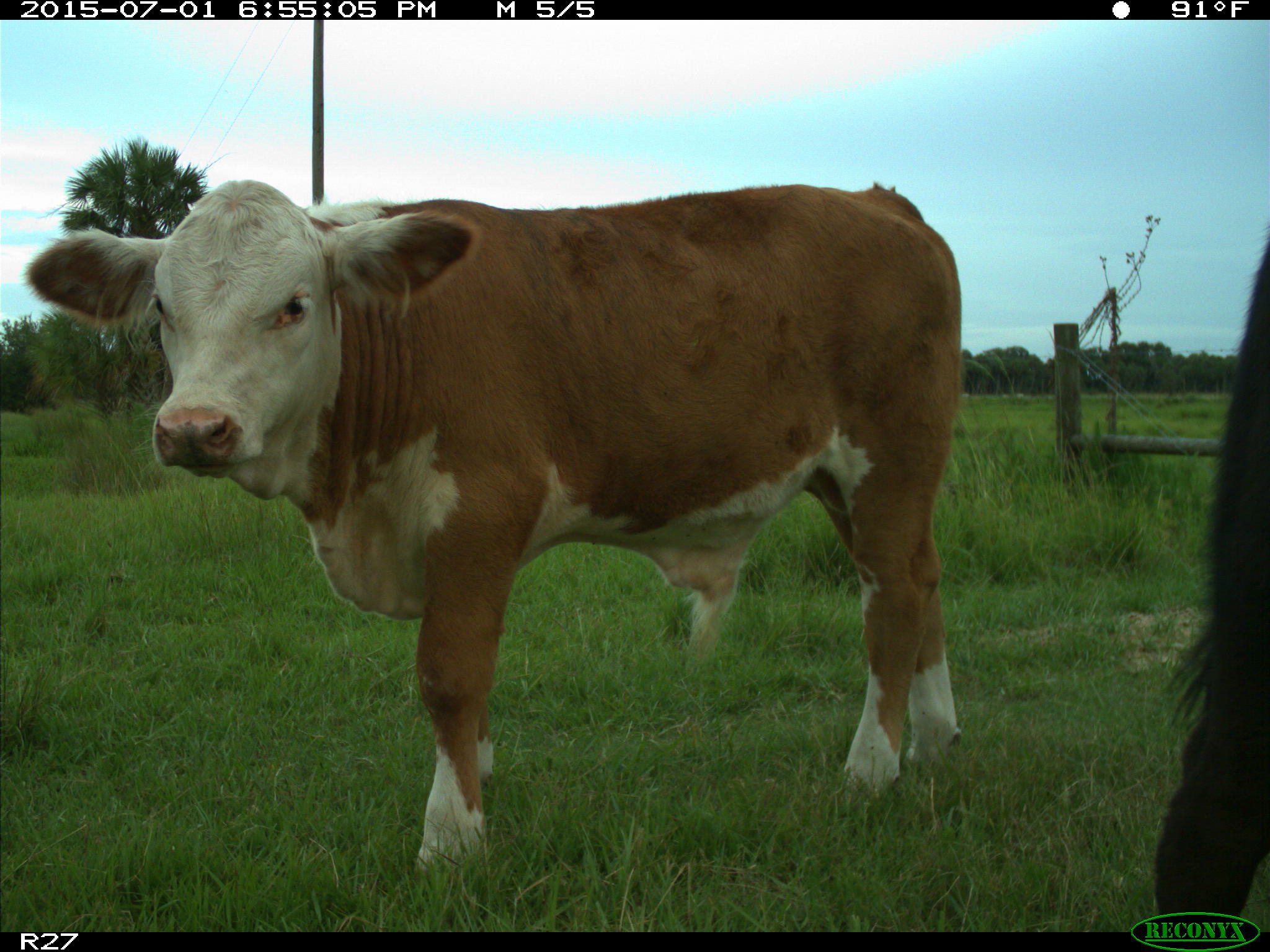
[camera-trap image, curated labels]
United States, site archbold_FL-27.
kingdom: Animalia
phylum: Chordata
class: Mammalia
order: Artiodactyla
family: Bovidae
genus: Bos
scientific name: Bos taurus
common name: domestic cow